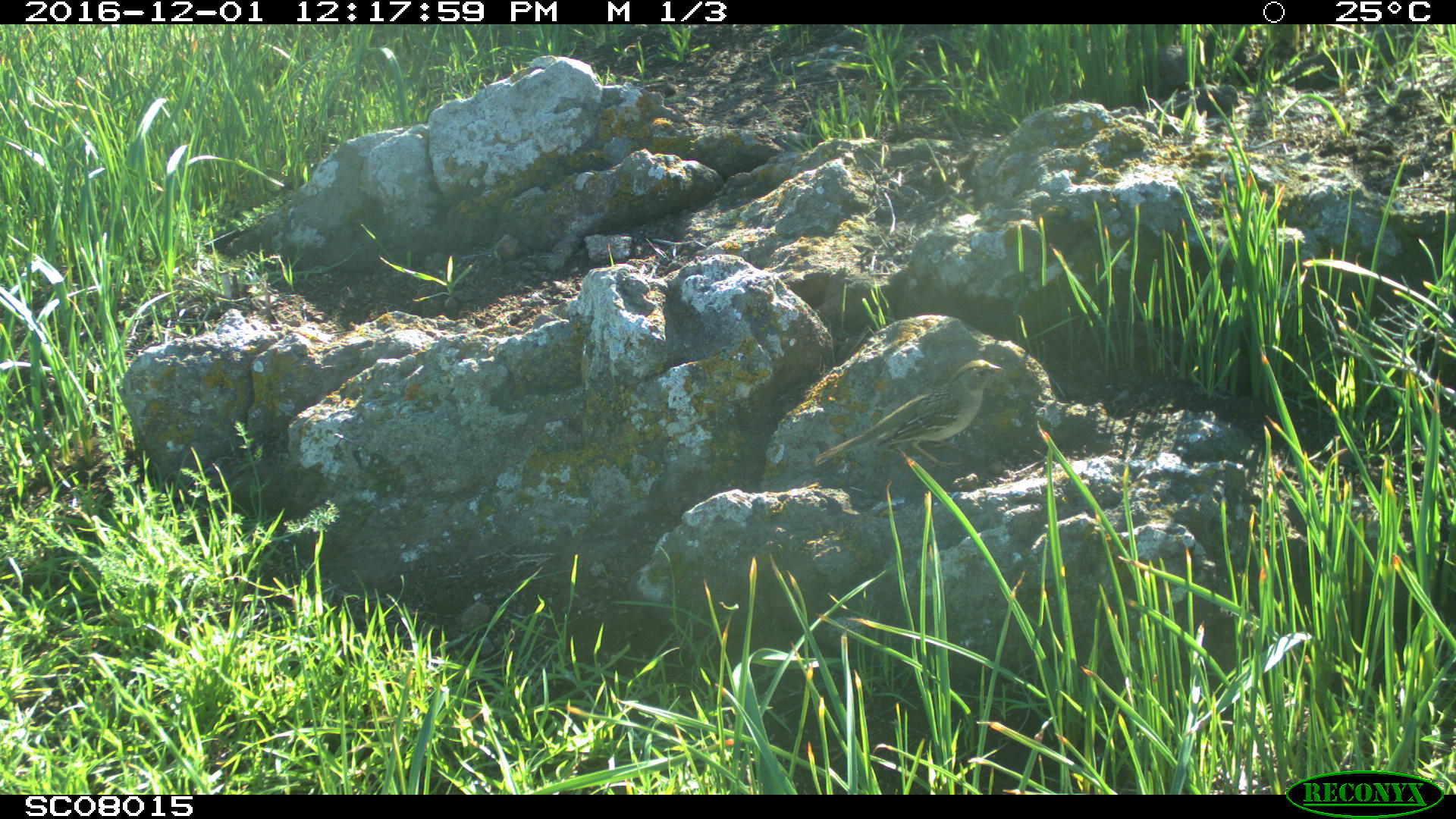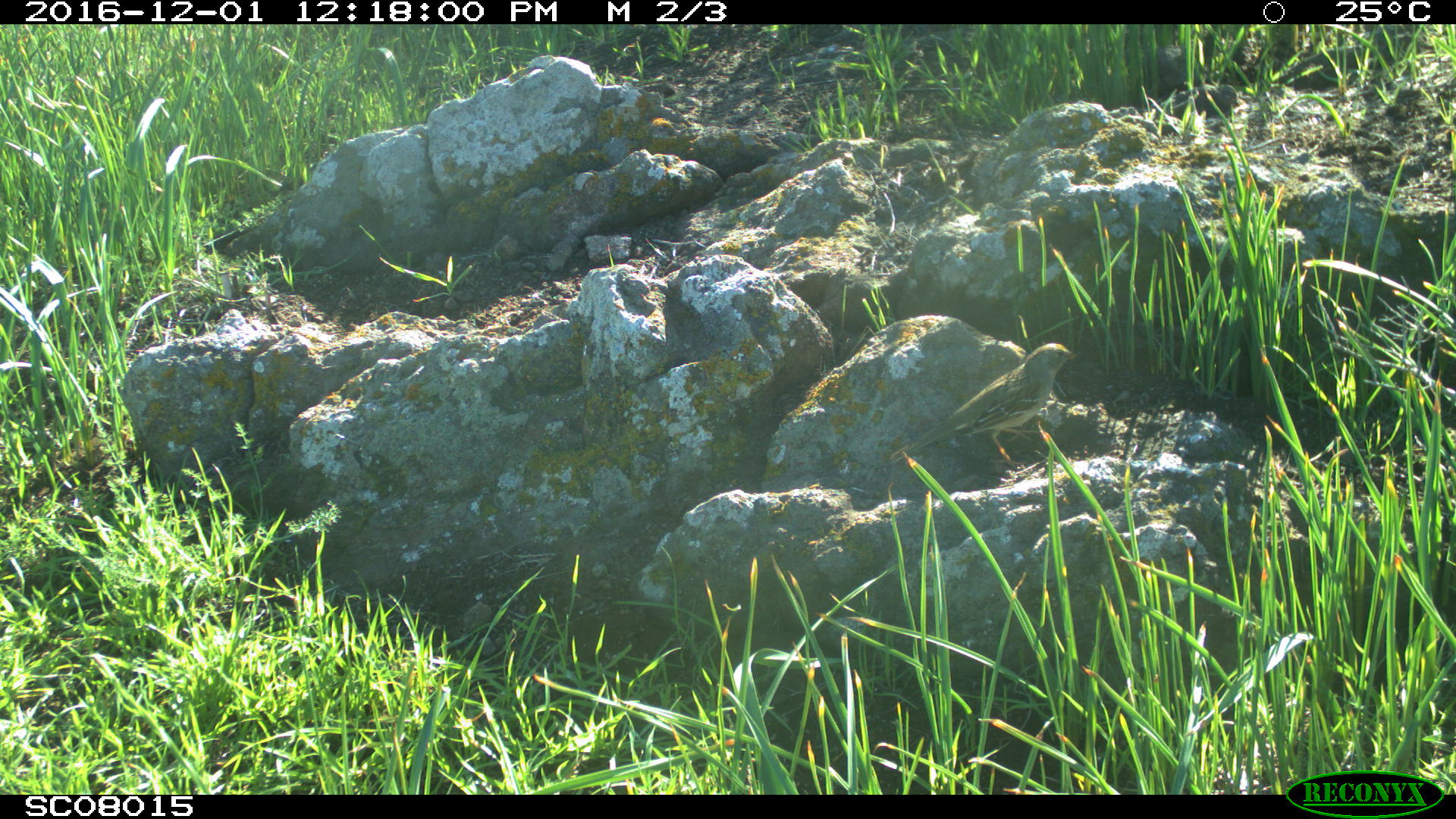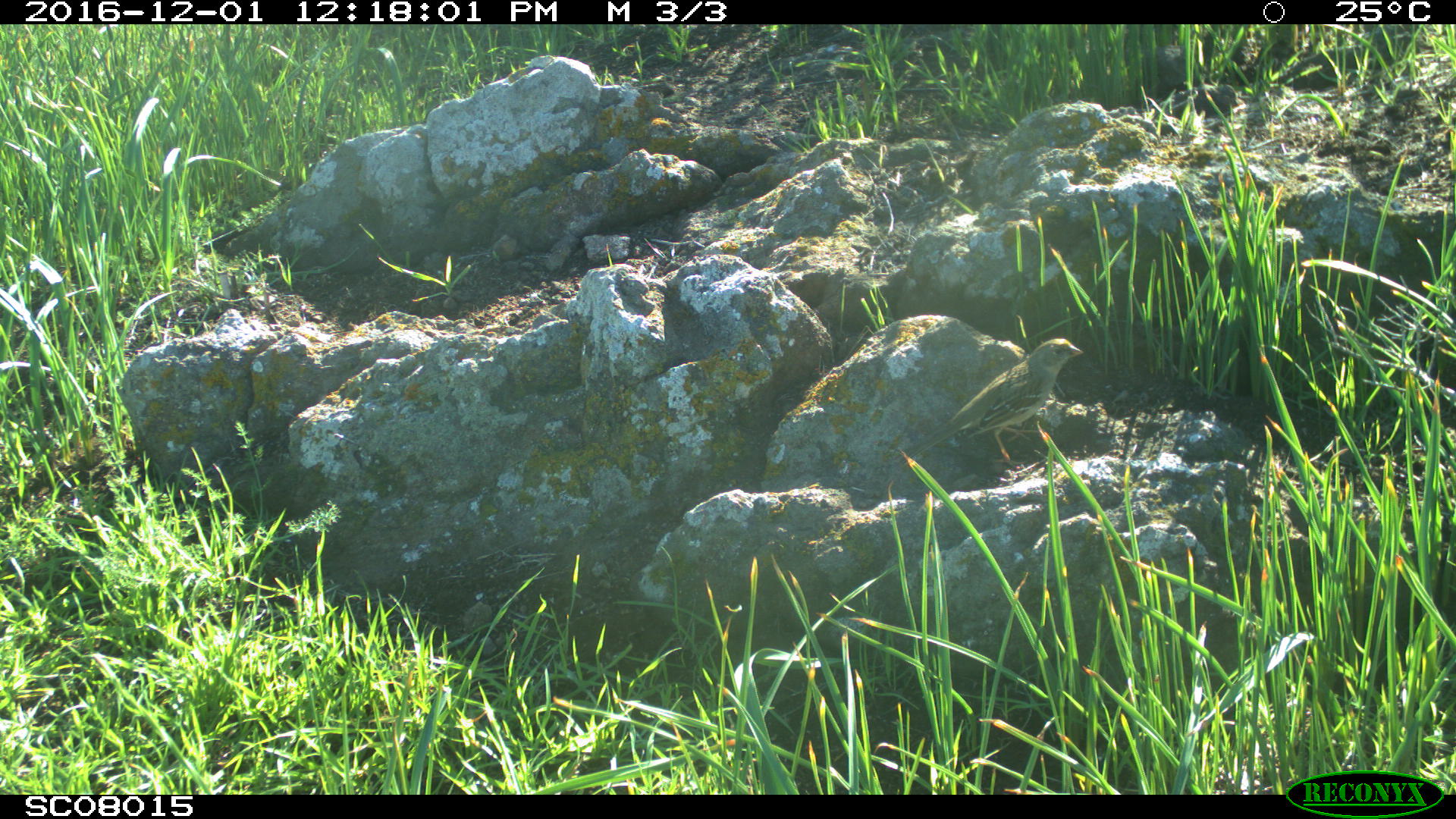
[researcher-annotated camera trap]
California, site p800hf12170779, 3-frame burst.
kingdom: Animalia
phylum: Chordata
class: Aves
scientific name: Aves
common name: bird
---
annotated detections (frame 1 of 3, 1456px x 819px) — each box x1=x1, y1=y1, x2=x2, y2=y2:
bird: x1=813, y1=358, x2=1004, y2=471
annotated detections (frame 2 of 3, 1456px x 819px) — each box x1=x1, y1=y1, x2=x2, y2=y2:
bird: x1=890, y1=342, x2=1078, y2=472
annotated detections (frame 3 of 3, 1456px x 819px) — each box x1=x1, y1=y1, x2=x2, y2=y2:
bird: x1=901, y1=338, x2=1083, y2=469